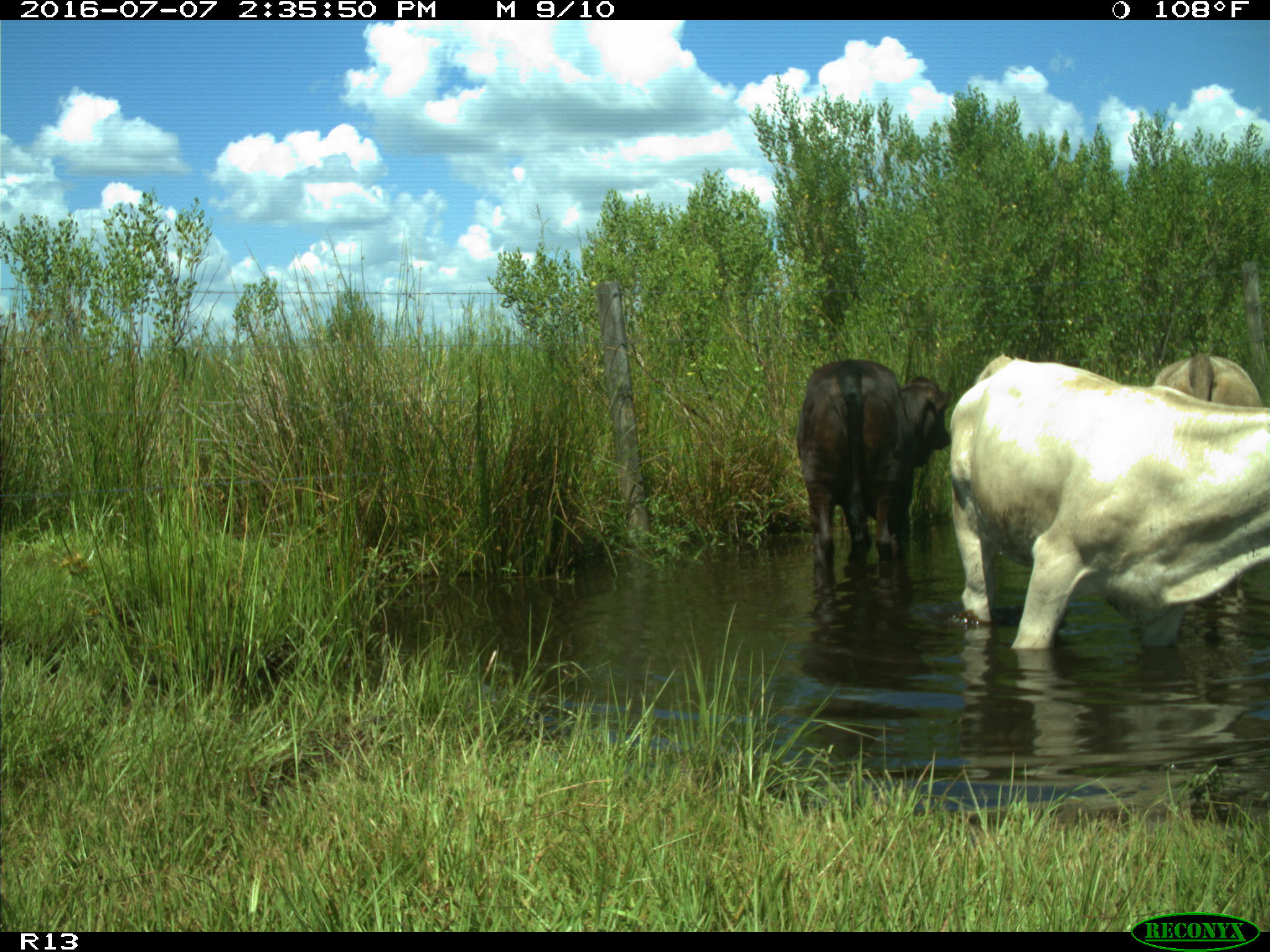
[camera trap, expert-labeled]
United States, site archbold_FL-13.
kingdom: Animalia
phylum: Chordata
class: Mammalia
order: Artiodactyla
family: Bovidae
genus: Bos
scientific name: Bos taurus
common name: domestic cow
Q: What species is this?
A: Bos taurus (domestic cow).